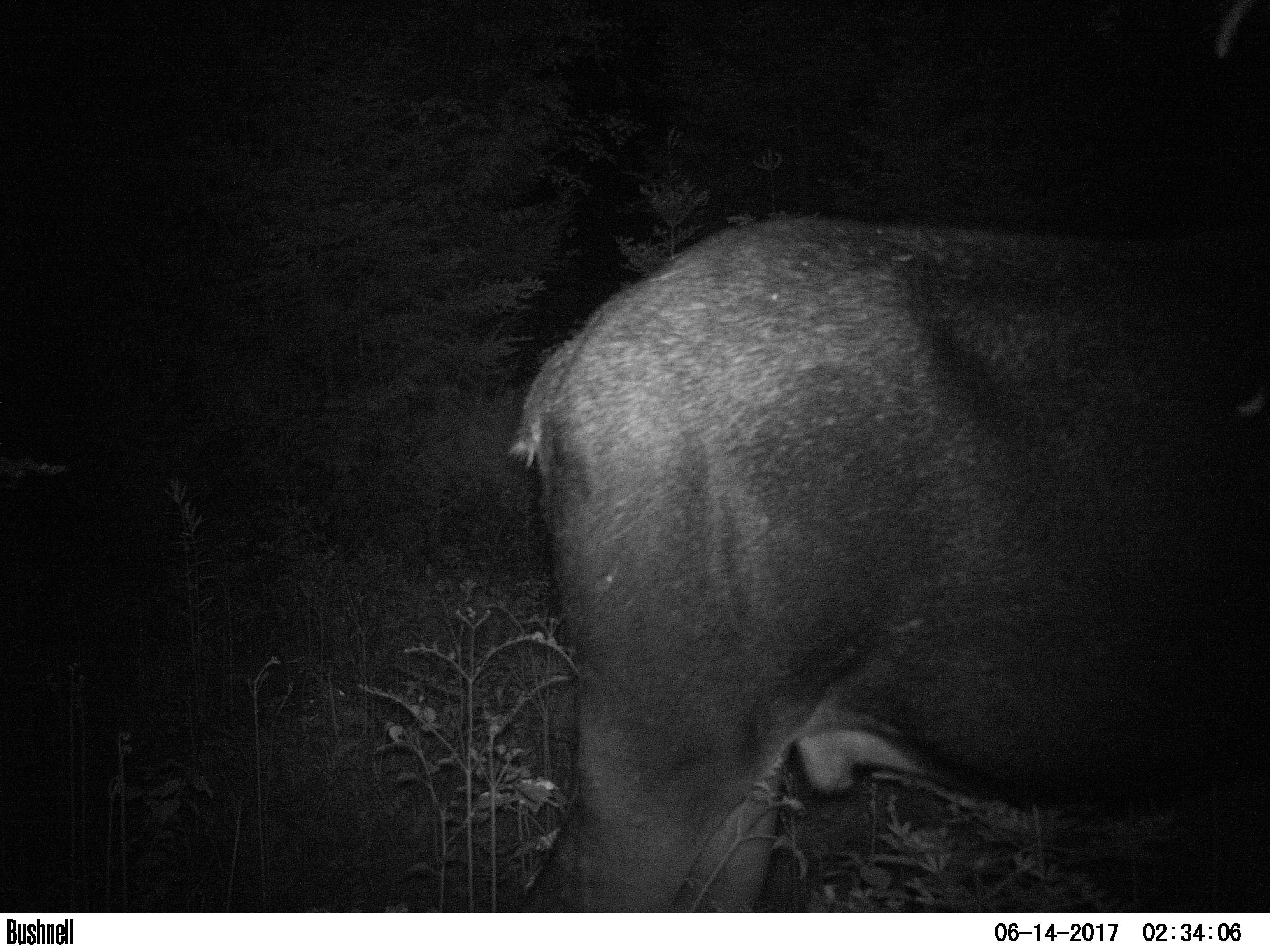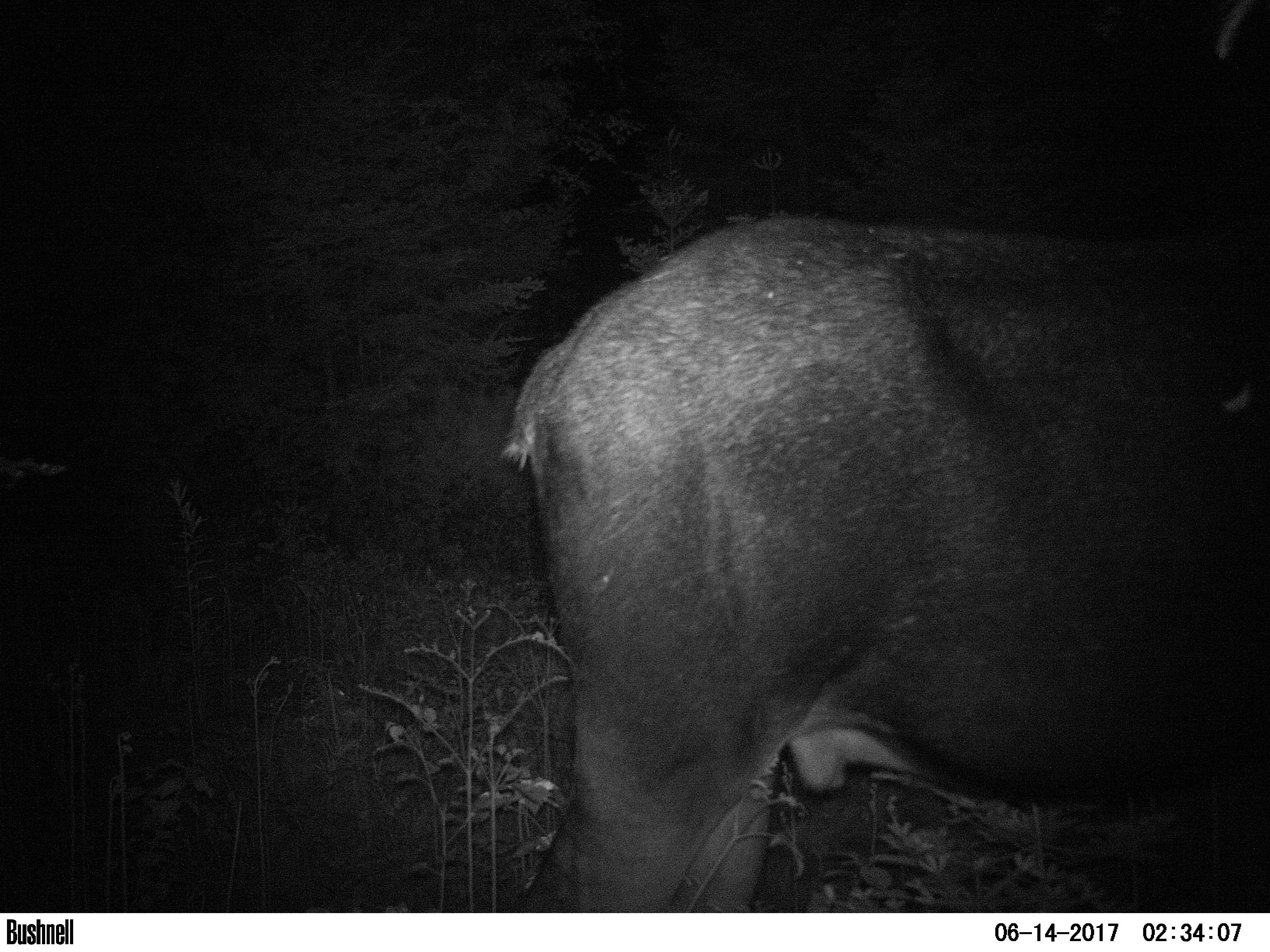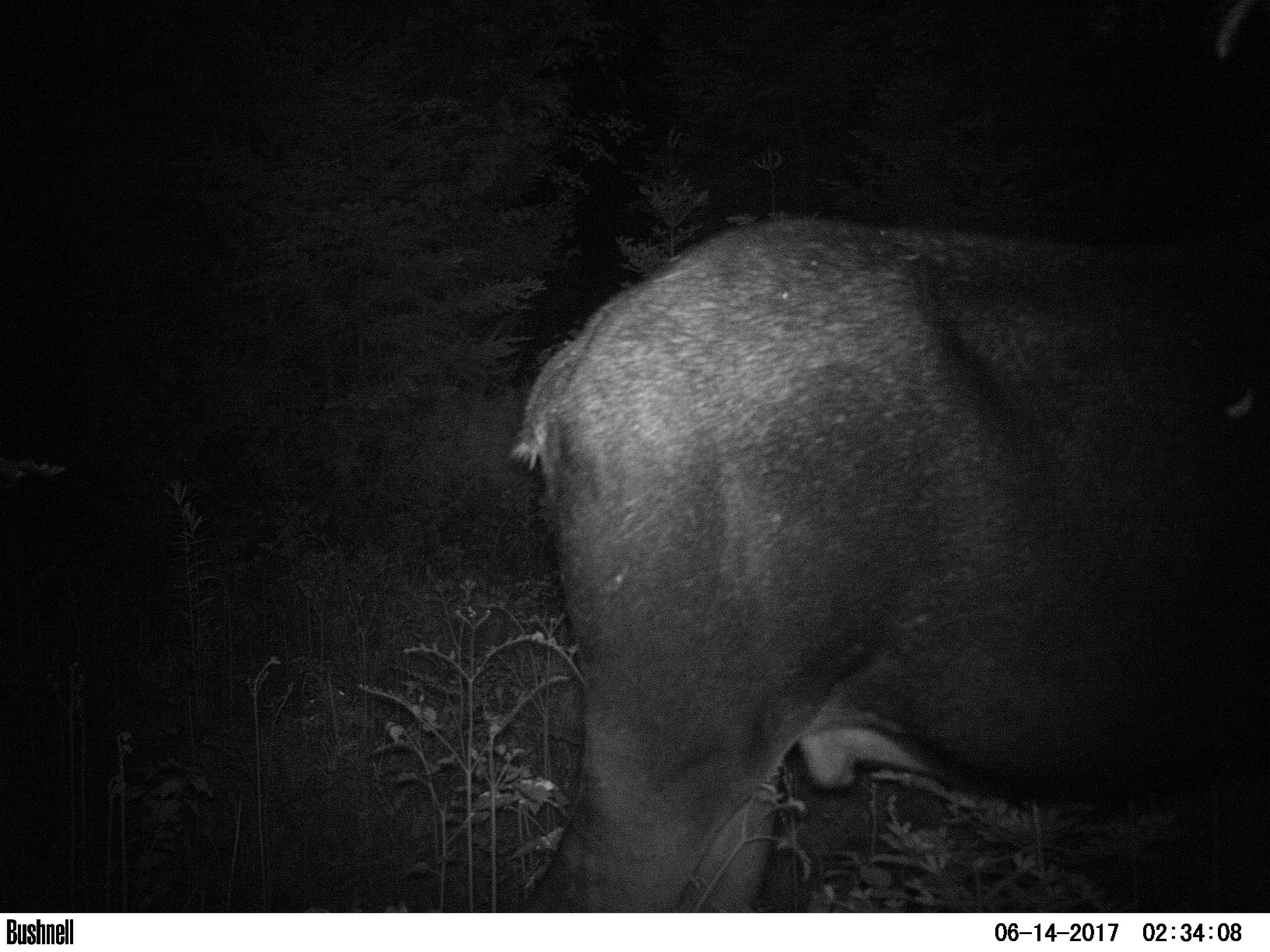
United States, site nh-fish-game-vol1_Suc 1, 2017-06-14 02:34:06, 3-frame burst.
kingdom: Animalia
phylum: Chordata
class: Mammalia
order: Artiodactyla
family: Cervidae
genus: Alces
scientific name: Alces alces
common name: moose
Moose (Alces alces).